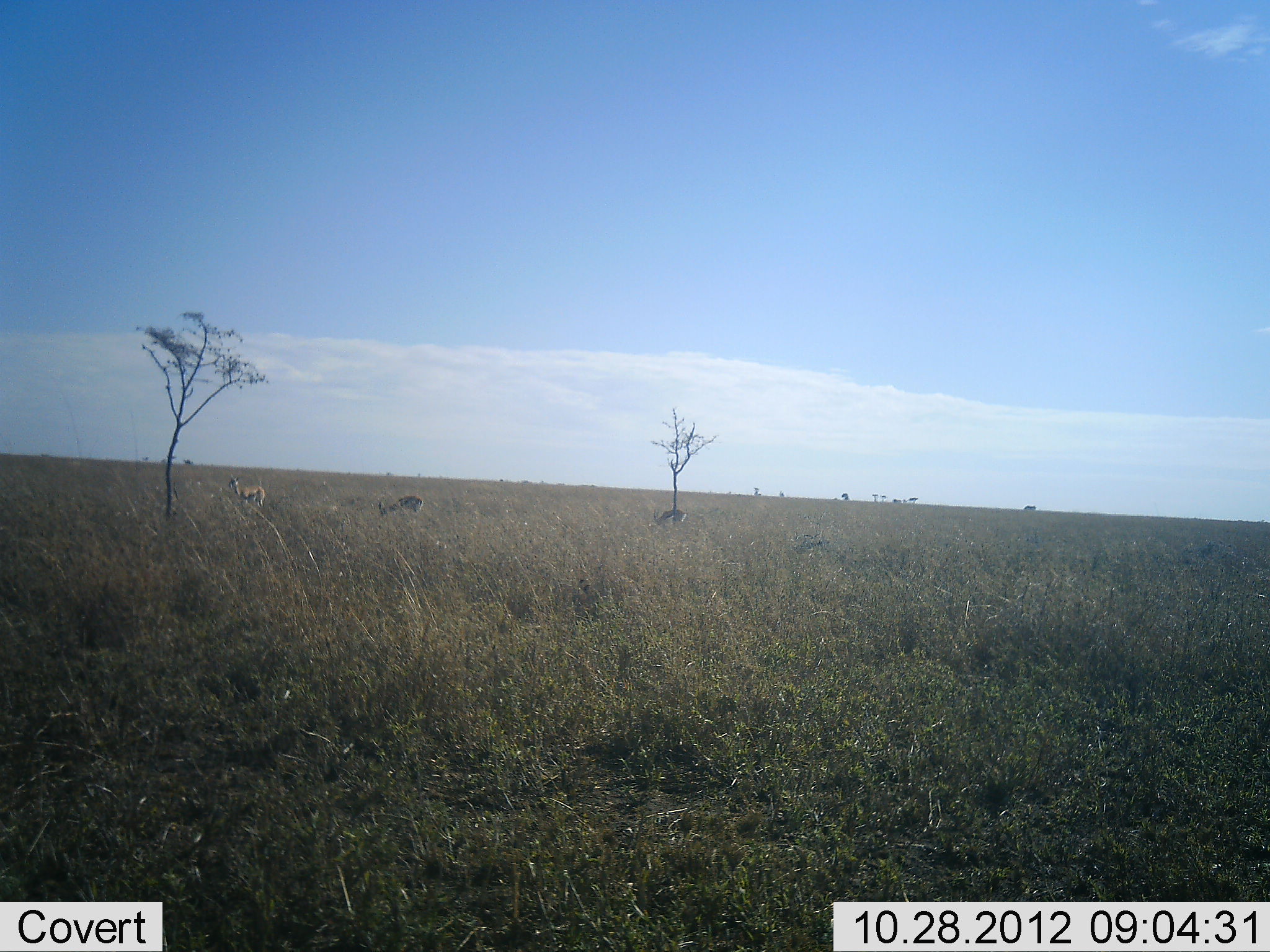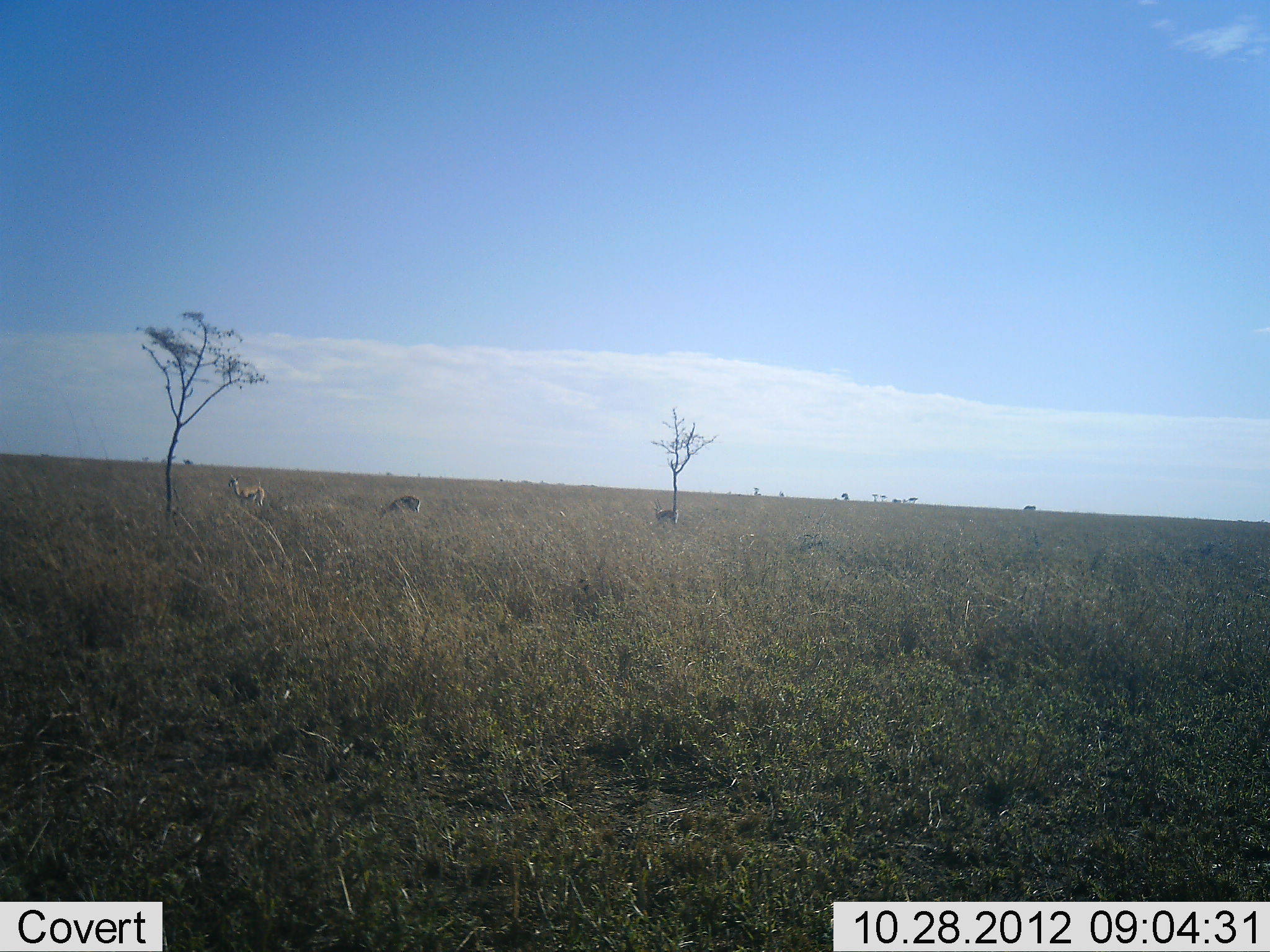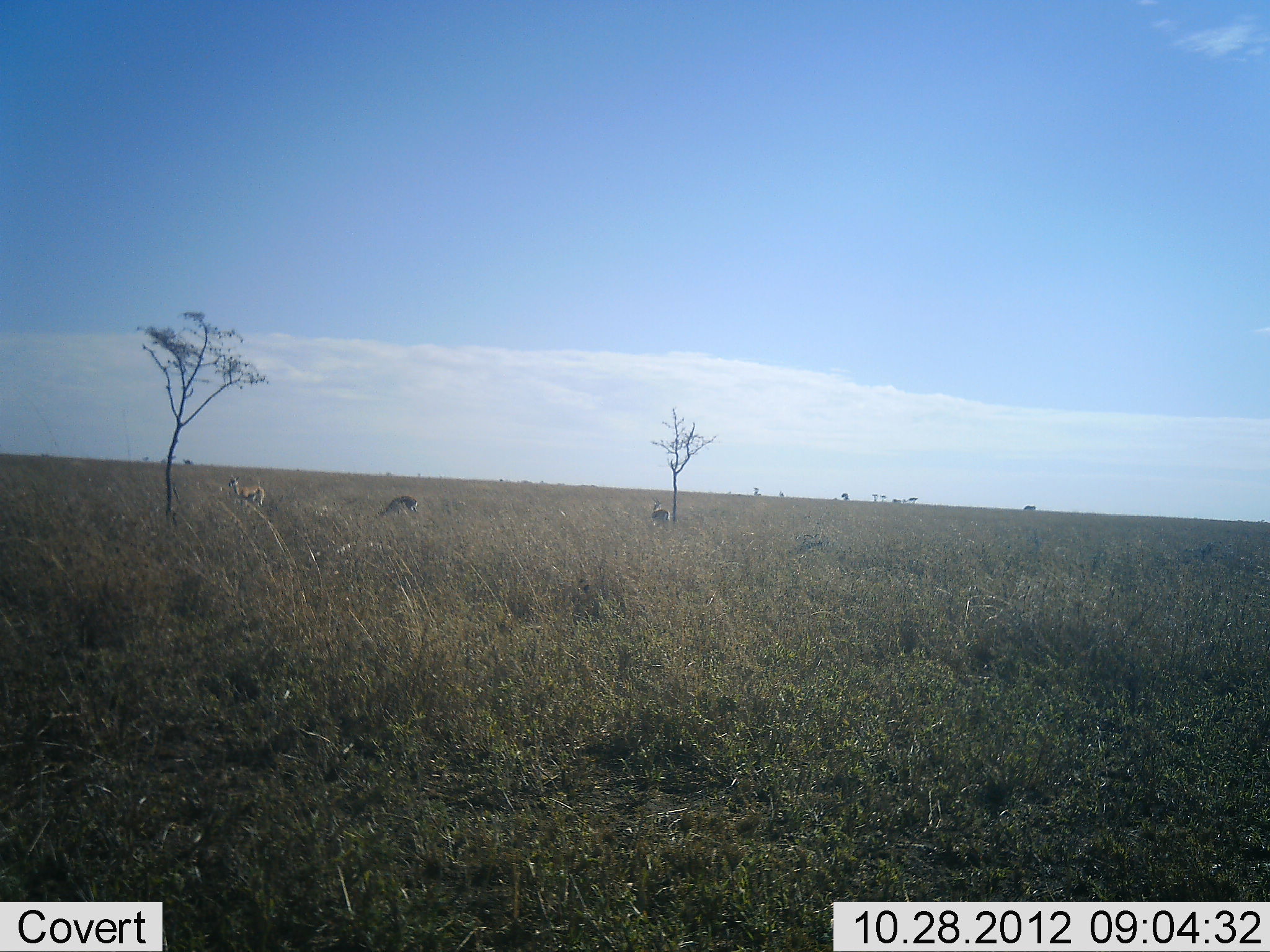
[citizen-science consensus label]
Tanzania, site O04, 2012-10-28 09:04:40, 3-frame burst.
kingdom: Animalia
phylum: Chordata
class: Mammalia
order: Artiodactyla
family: Bovidae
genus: Eudorcas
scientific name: Eudorcas thomsonii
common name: thomson's gazelle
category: gazellethomsons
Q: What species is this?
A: Gazellethomsons (thomson's gazelle) (Eudorcas thomsonii).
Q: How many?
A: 3.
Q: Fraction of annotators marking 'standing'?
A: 90%.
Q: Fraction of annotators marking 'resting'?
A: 0%.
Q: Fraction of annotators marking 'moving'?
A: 20%.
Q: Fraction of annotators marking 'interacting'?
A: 0%.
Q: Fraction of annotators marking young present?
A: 0%.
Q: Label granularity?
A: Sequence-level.